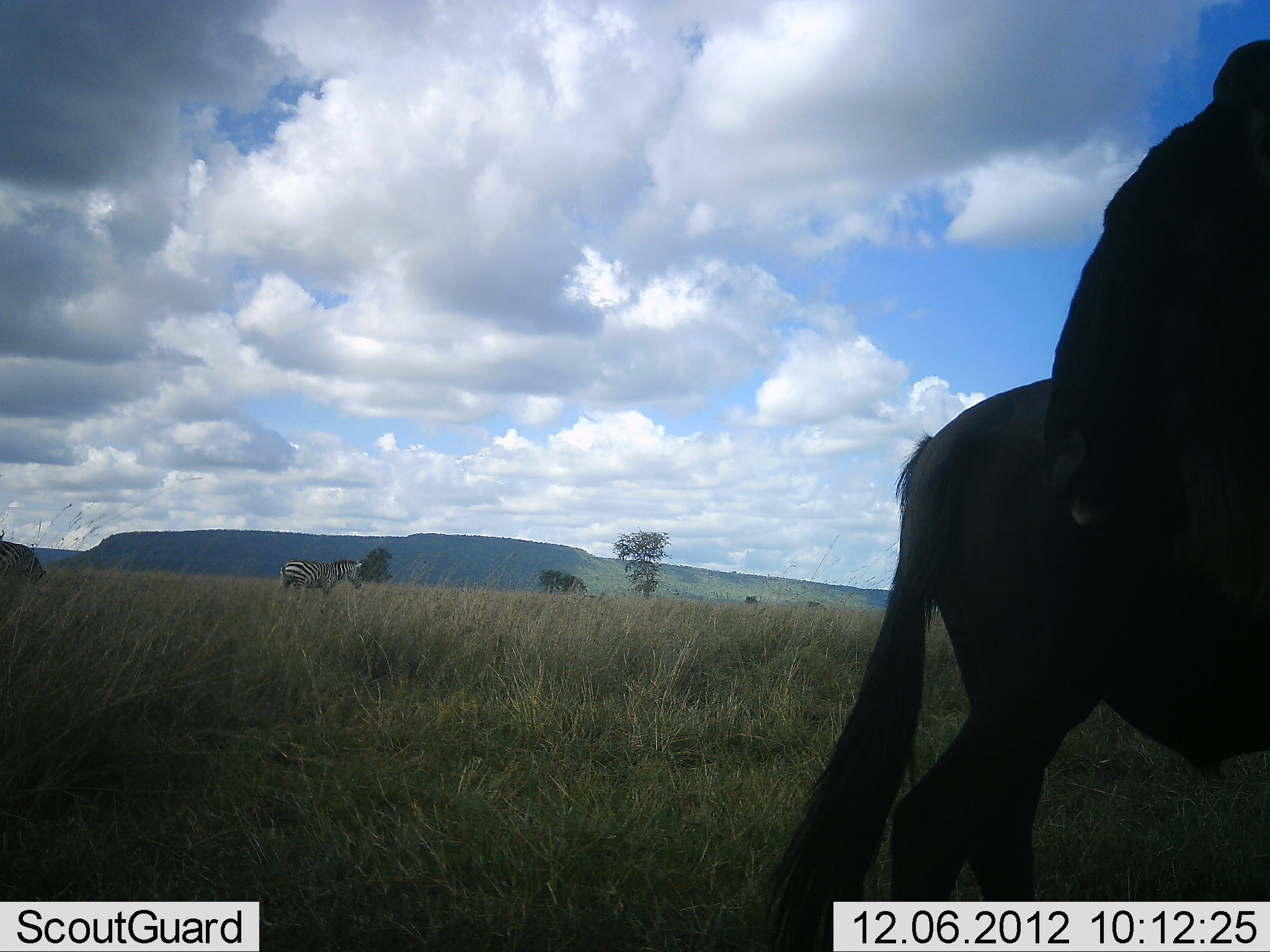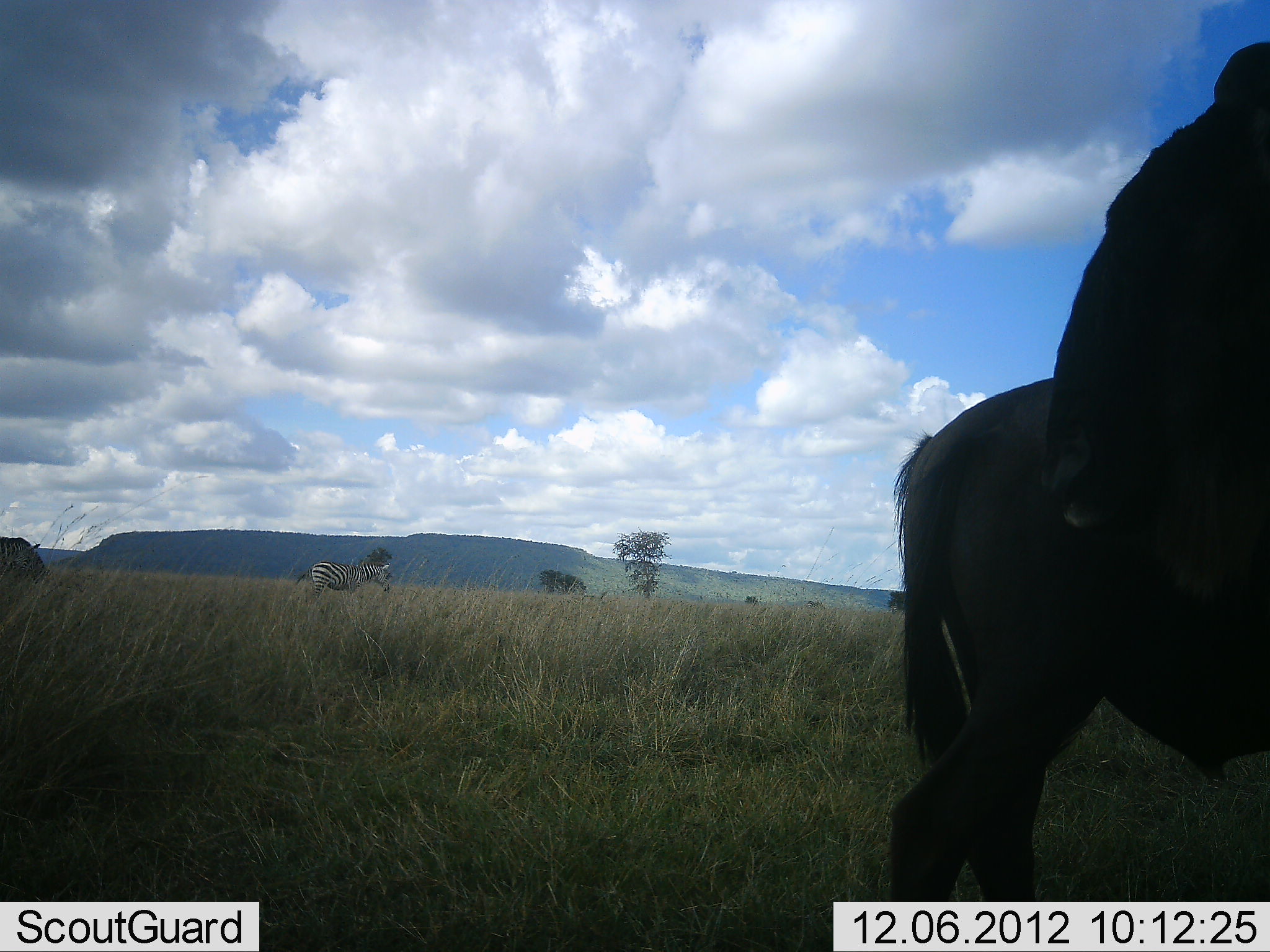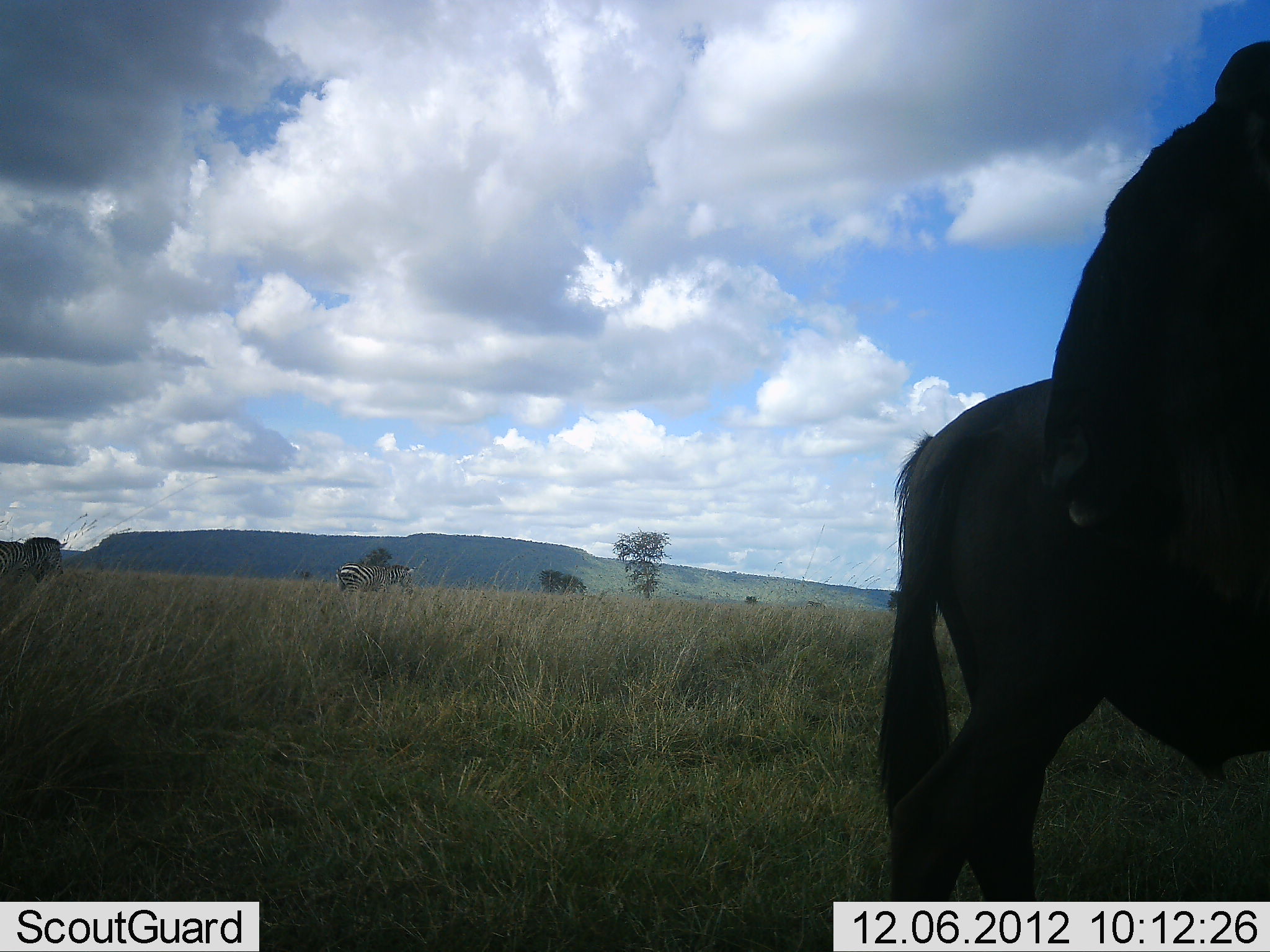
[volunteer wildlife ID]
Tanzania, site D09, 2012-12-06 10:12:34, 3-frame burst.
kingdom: Animalia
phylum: Chordata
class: Mammalia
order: Artiodactyla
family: Bovidae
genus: Connochaetes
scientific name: Connochaetes taurinus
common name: blue wildebeest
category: wildebeest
Wildebeest (blue wildebeest) (Connochaetes taurinus), count 2. Behavior (volunteer vote fractions): standing 100%, resting 0%, moving 10%, interacting 0%. Young present (vote fraction): 0%. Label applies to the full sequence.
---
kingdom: Animalia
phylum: Chordata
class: Mammalia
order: Perissodactyla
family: Equidae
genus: Equus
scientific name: Equus quagga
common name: plains zebra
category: zebra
Zebra (plains zebra) (Equus quagga), count 2. Behavior (volunteer vote fractions): standing 23%, resting 0%, moving 85%, interacting 8%. Young present (vote fraction): 0%. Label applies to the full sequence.